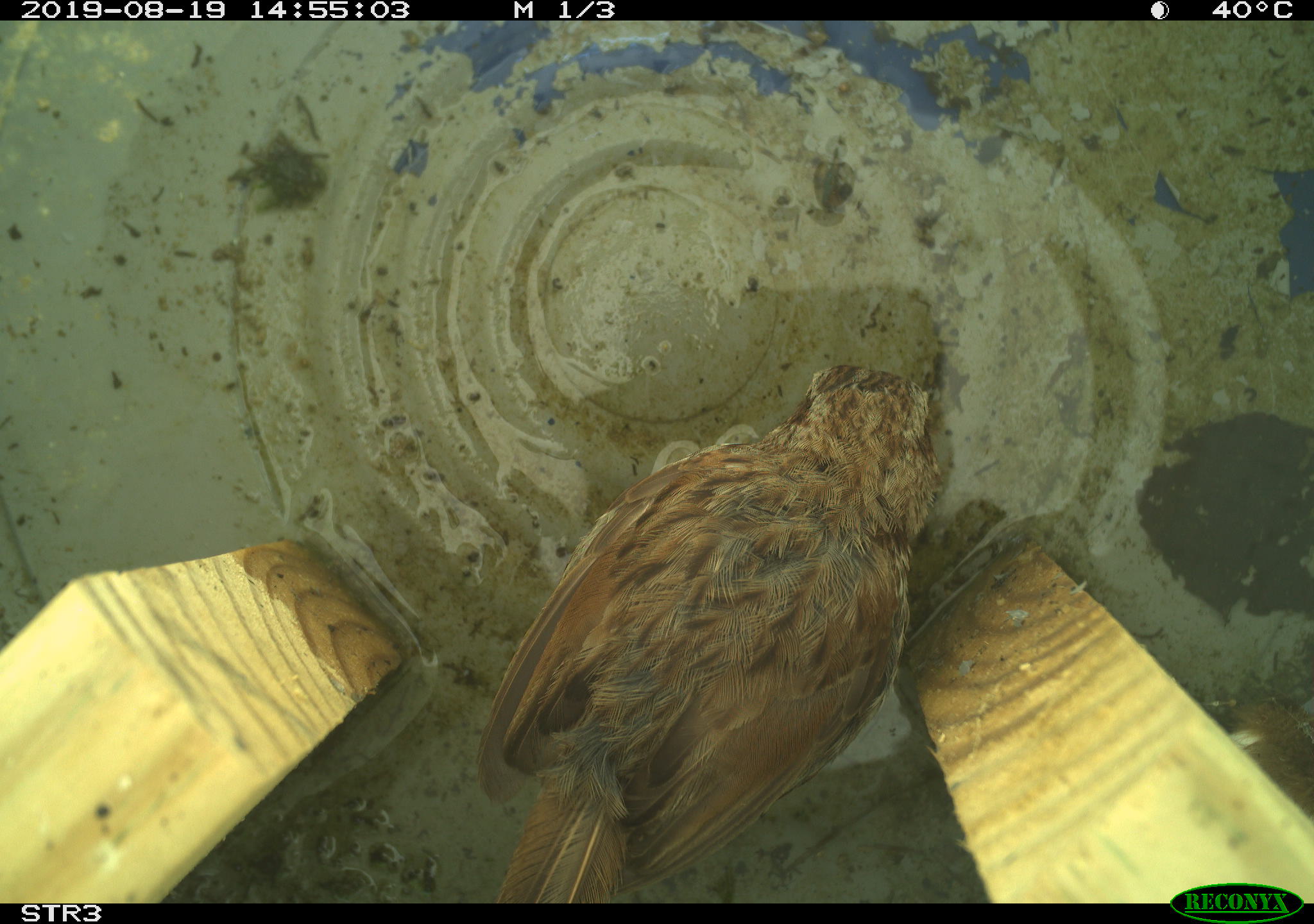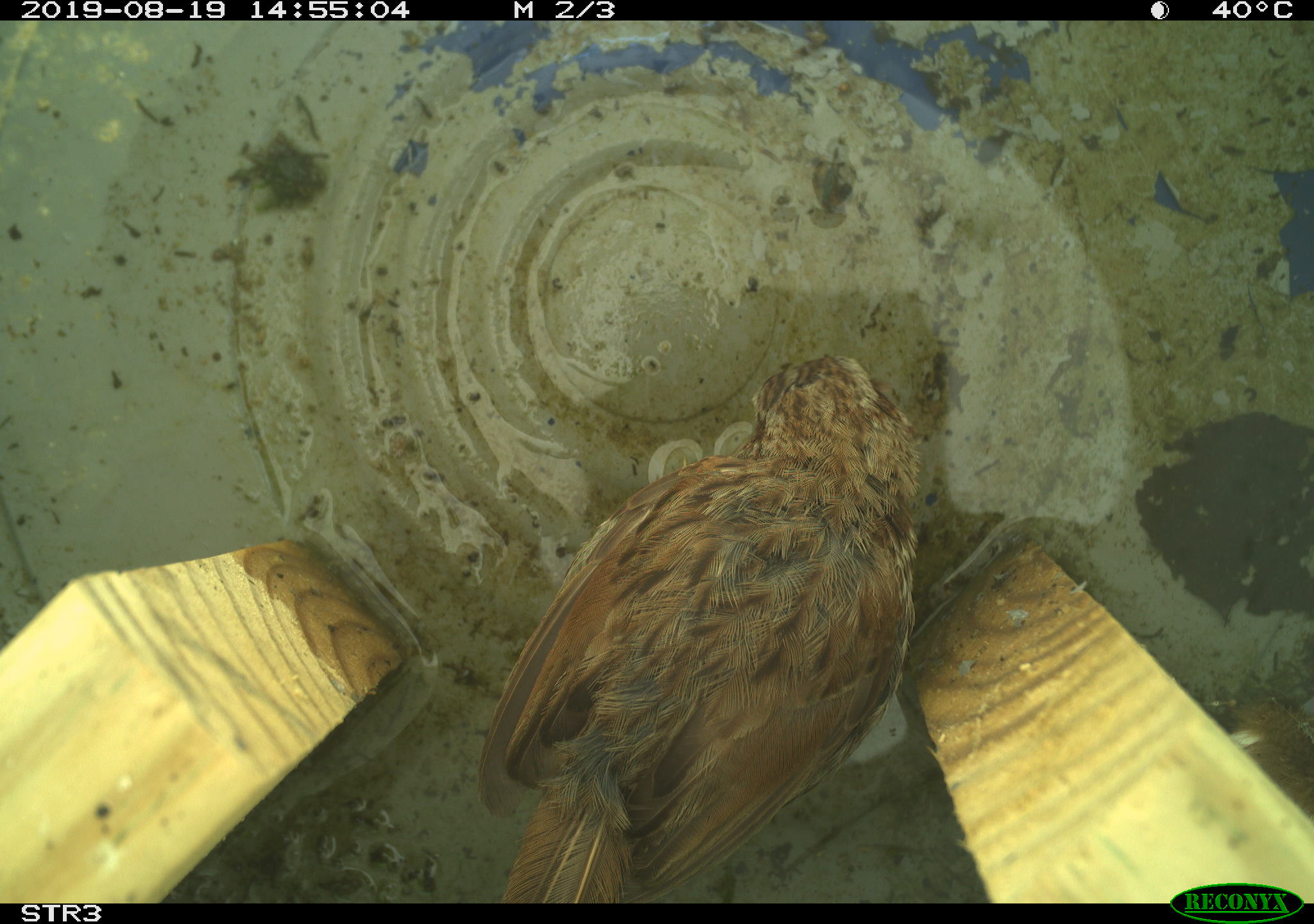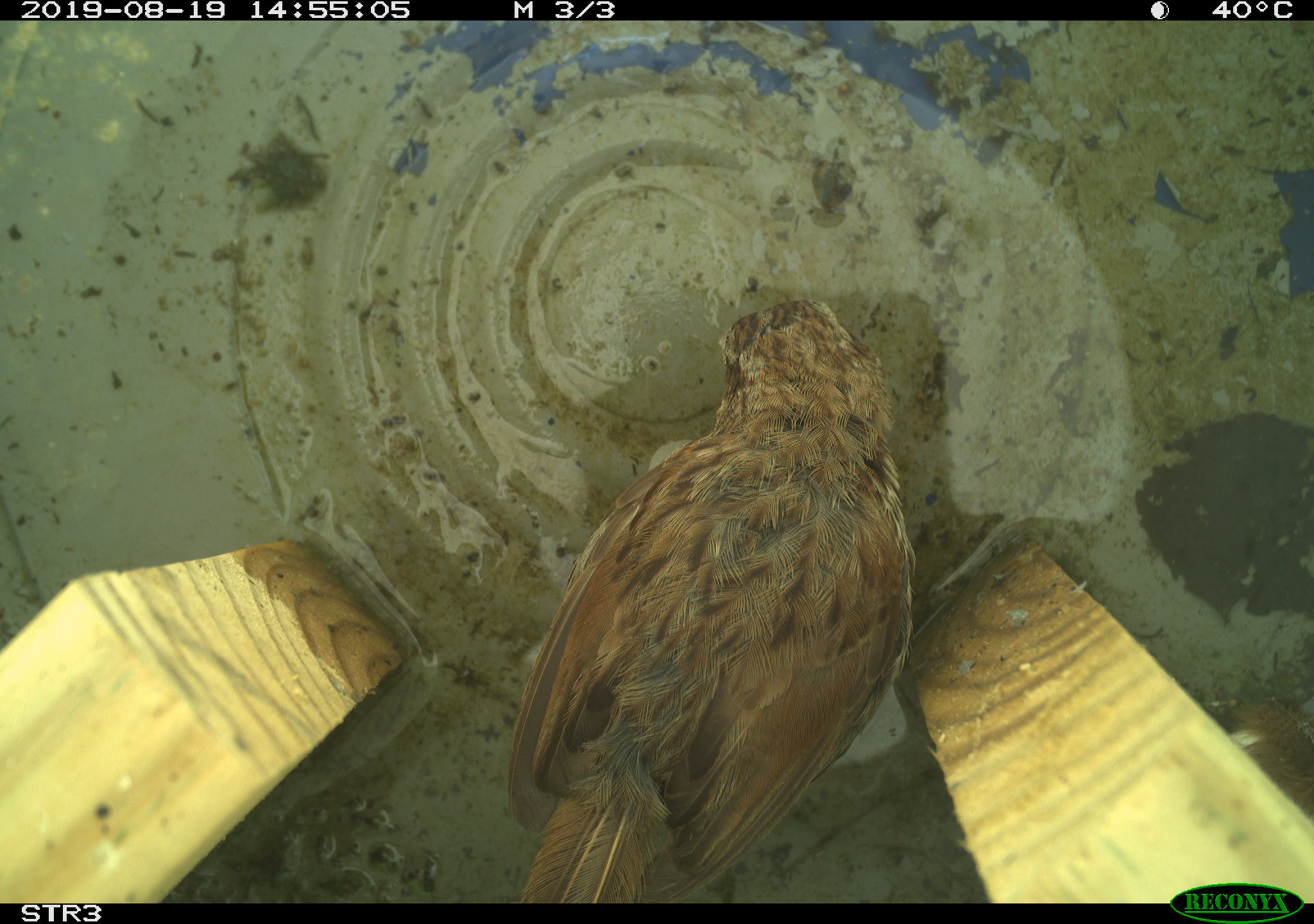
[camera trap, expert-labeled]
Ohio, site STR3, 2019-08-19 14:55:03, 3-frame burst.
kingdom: Animalia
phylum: Chordata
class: Aves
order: Passeriformes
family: Passerellidae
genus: Melospiza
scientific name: Melospiza melodia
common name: song sparrow